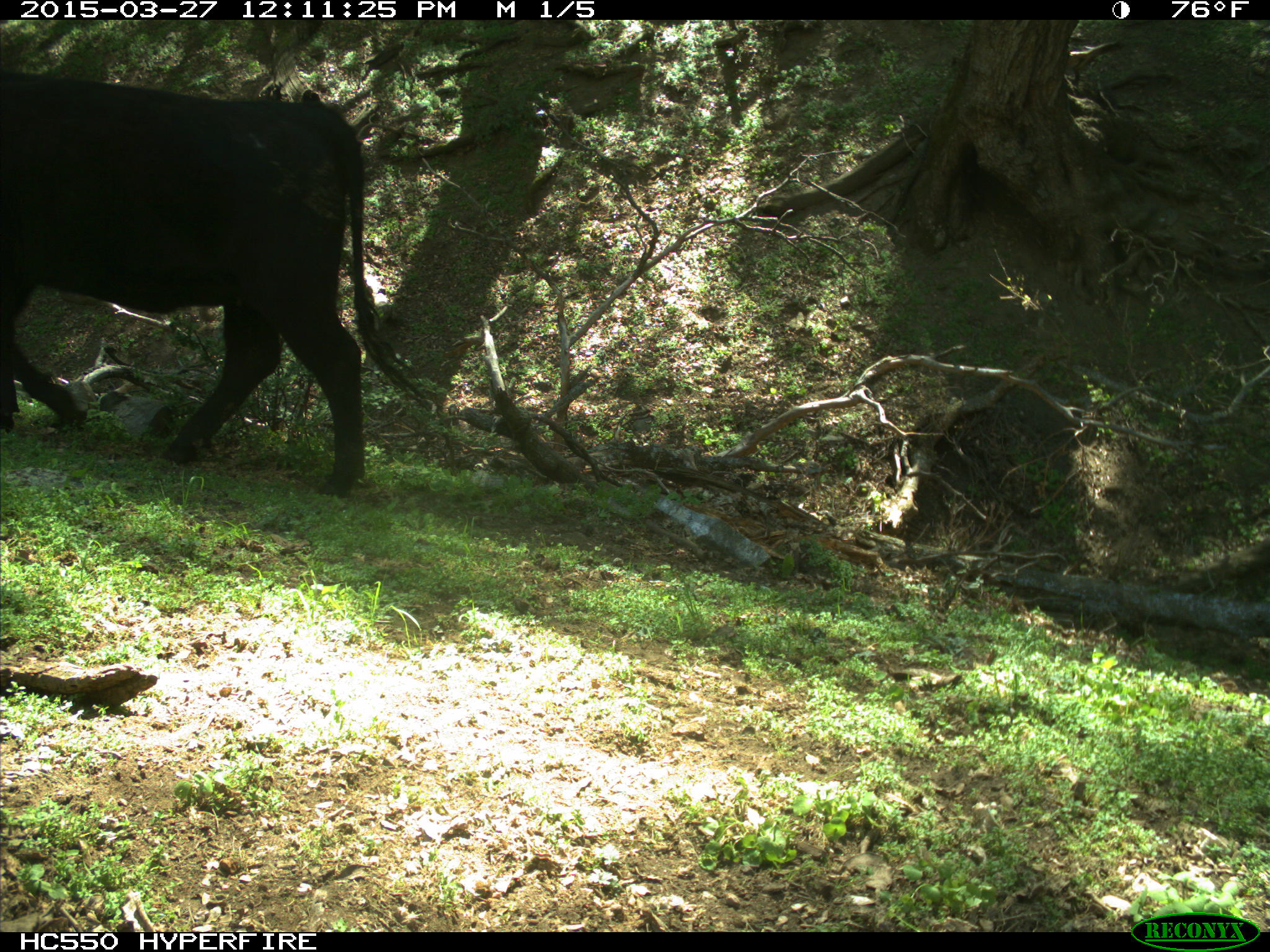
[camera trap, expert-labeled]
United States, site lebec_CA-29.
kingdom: Animalia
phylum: Chordata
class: Mammalia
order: Artiodactyla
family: Bovidae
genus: Bos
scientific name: Bos taurus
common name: domestic cow